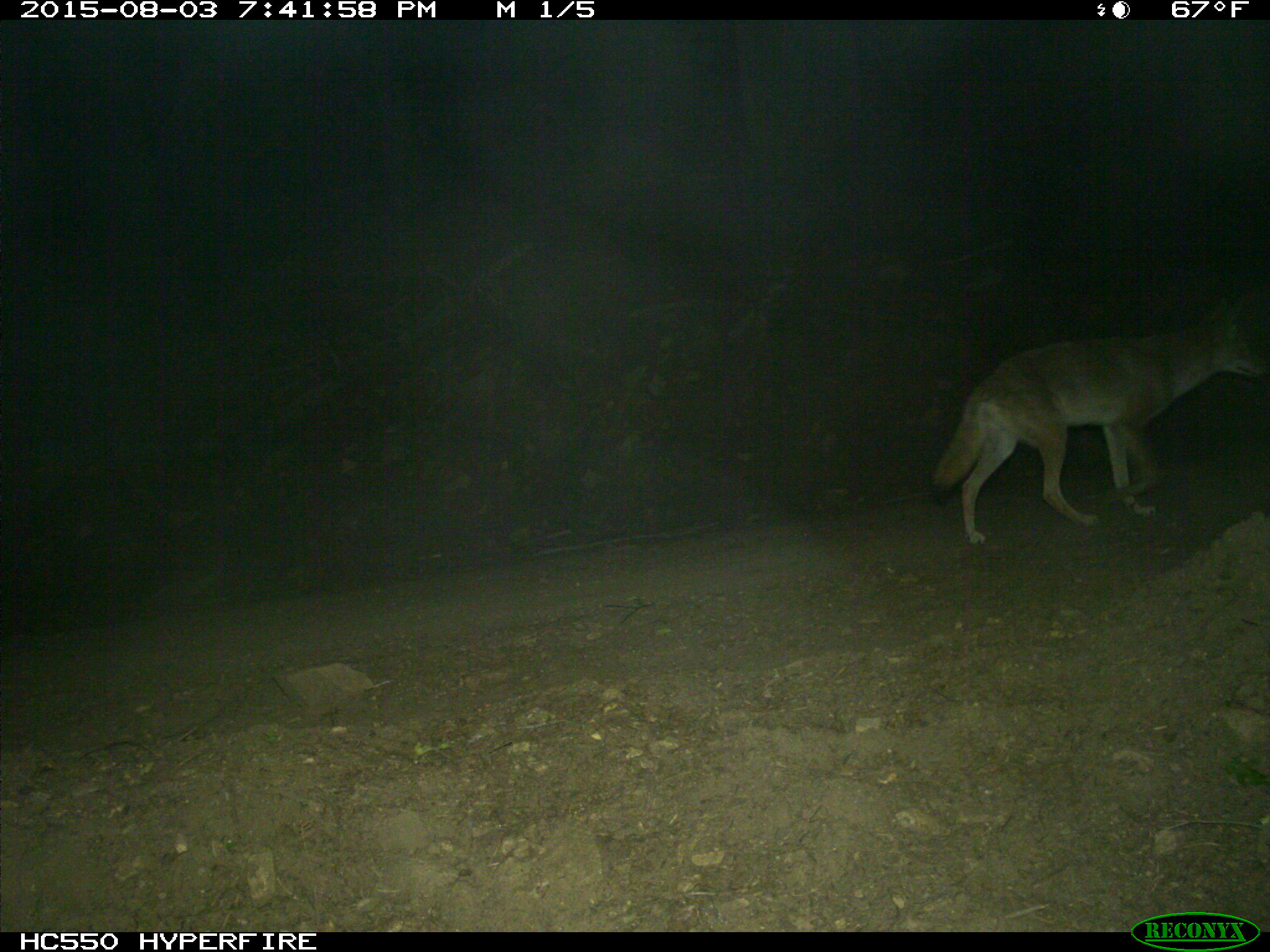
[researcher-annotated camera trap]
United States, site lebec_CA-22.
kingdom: Animalia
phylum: Chordata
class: Mammalia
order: Carnivora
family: Canidae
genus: Canis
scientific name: Canis latrans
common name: coyote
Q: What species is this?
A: Canis latrans (coyote).